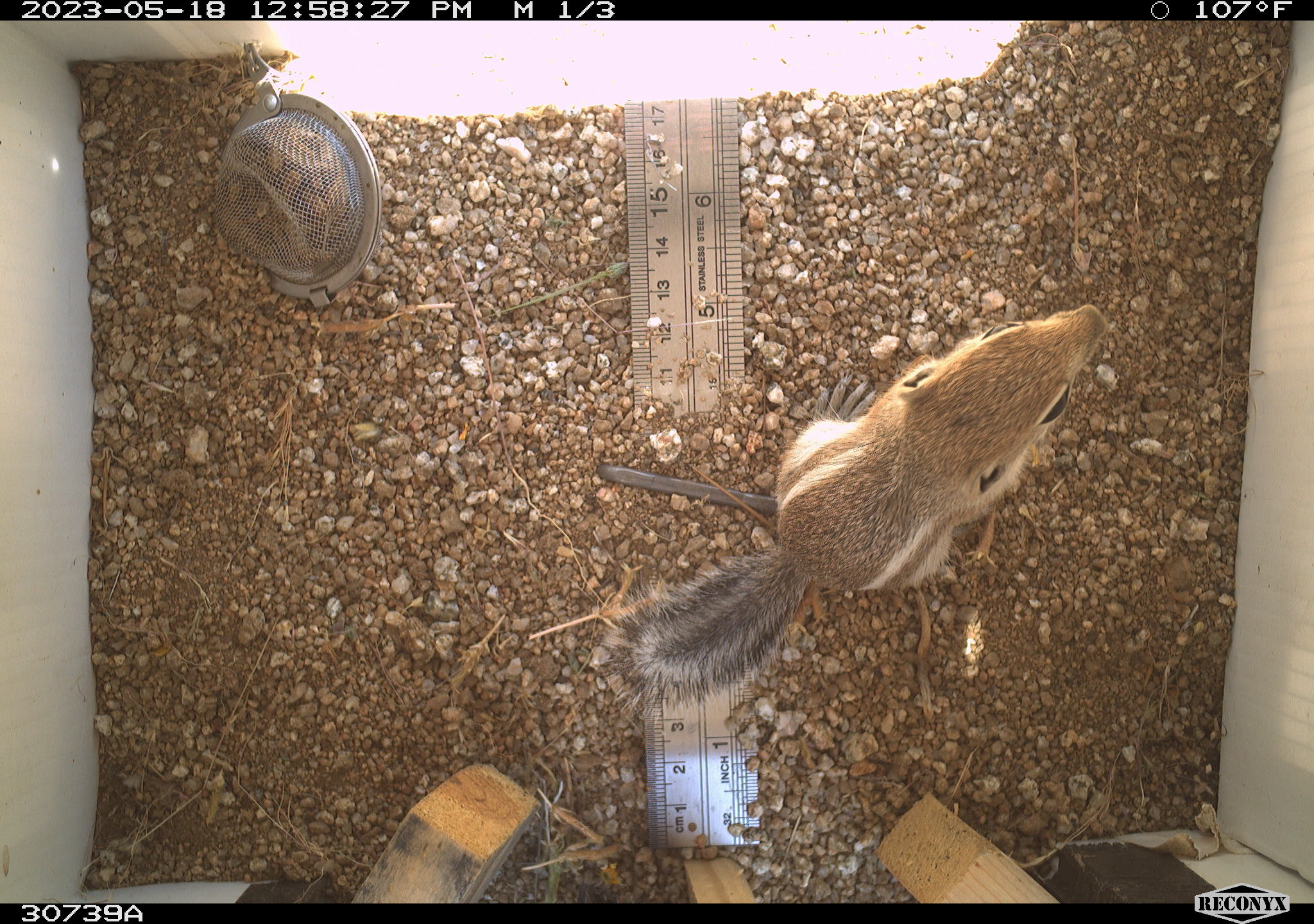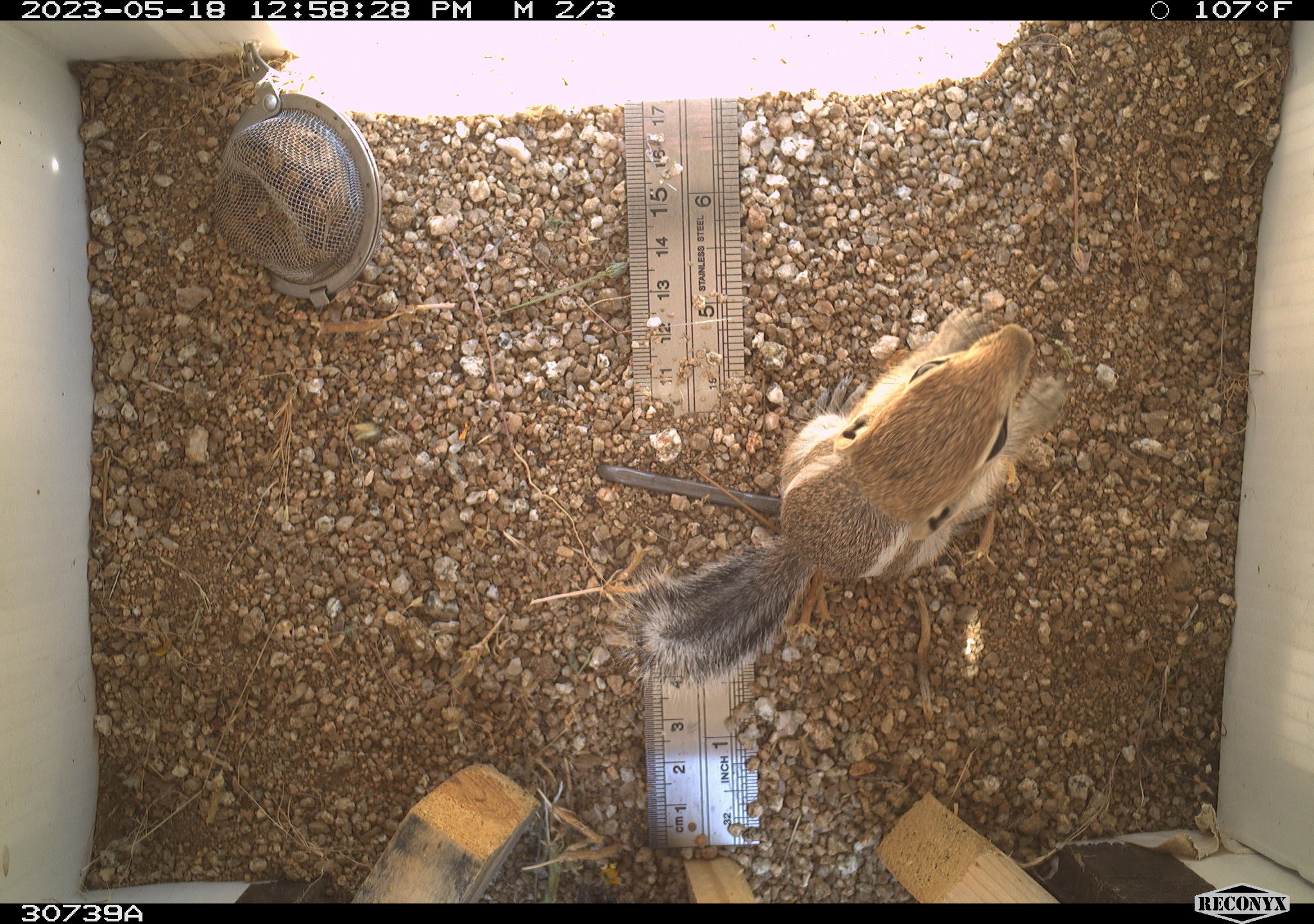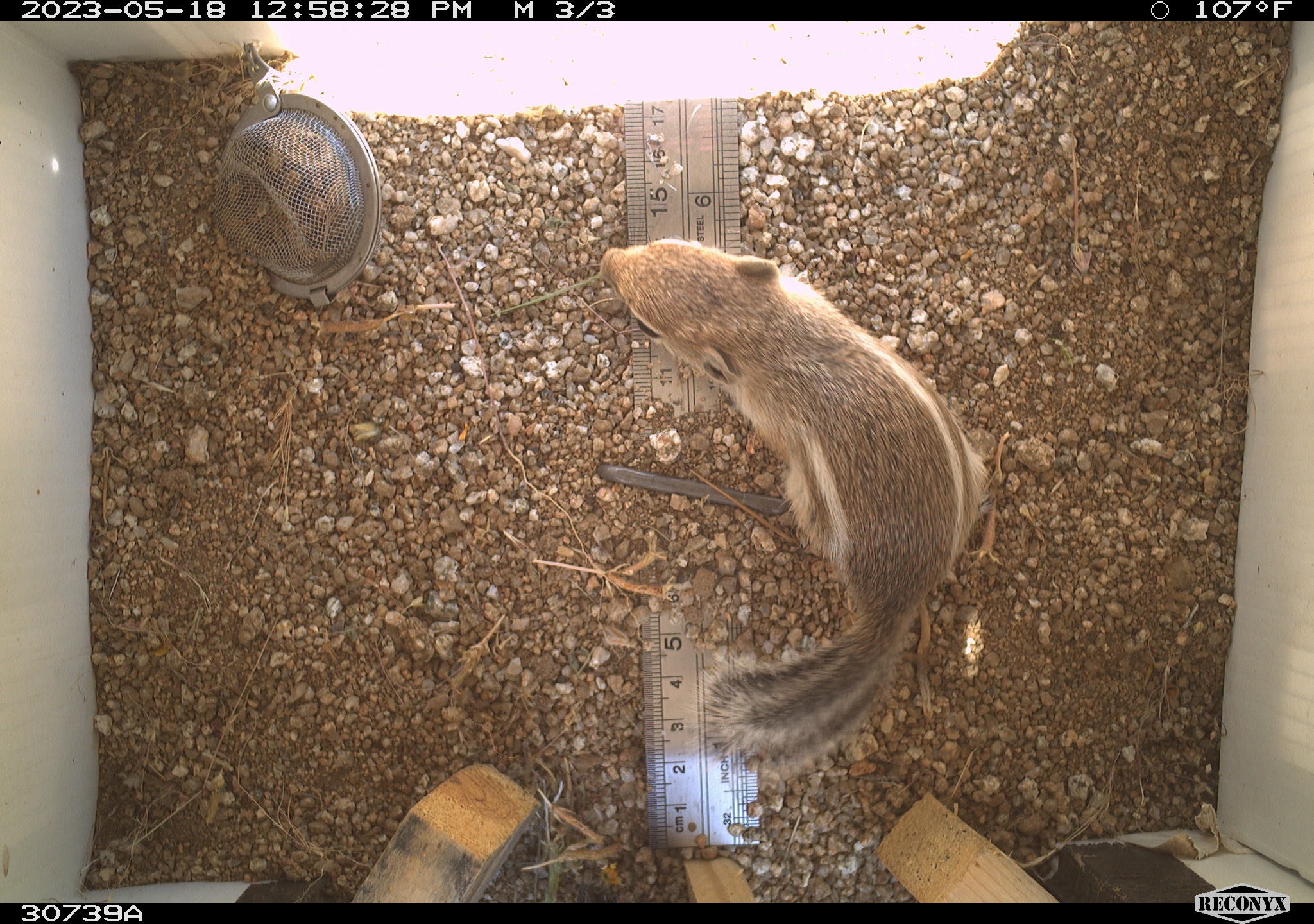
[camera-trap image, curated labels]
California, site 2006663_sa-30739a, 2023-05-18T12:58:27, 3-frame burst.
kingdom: Animalia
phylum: Chordata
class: Mammalia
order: Rodentia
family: Sciuridae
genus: Ammospermophilus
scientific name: Ammospermophilus leucurus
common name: white-tailed antelope squirrel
White-tailed antelope squirrel (Ammospermophilus leucurus).